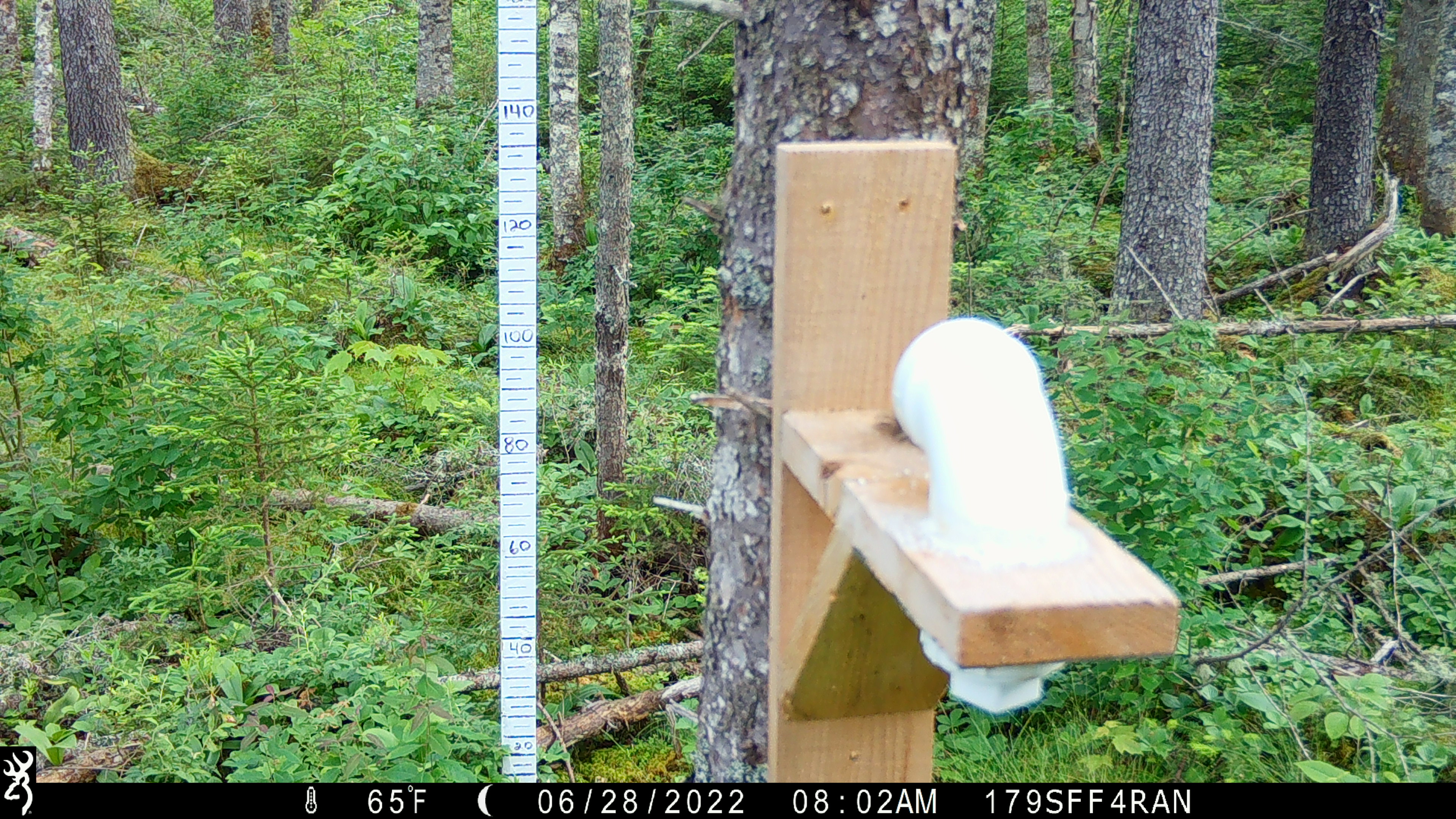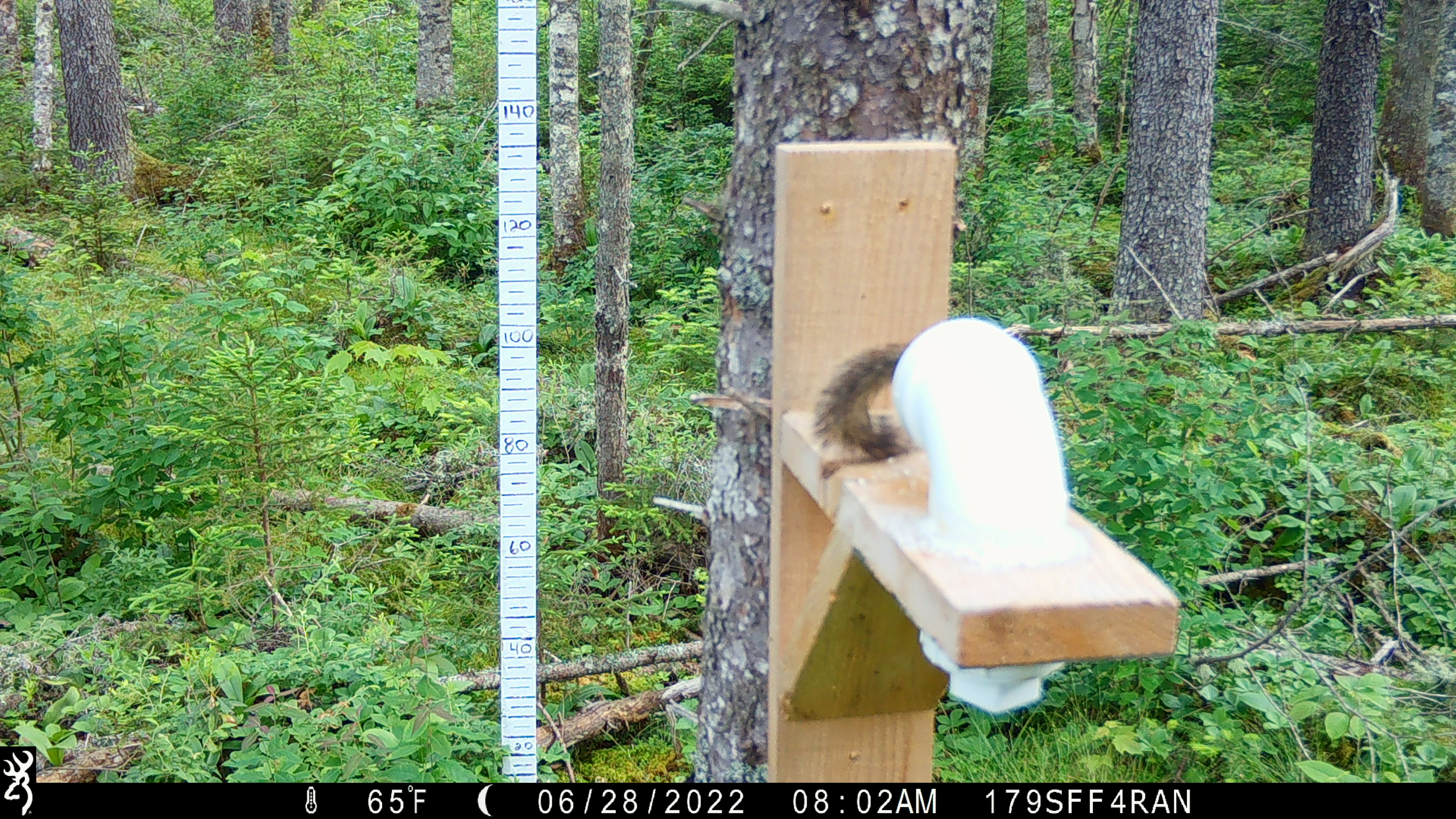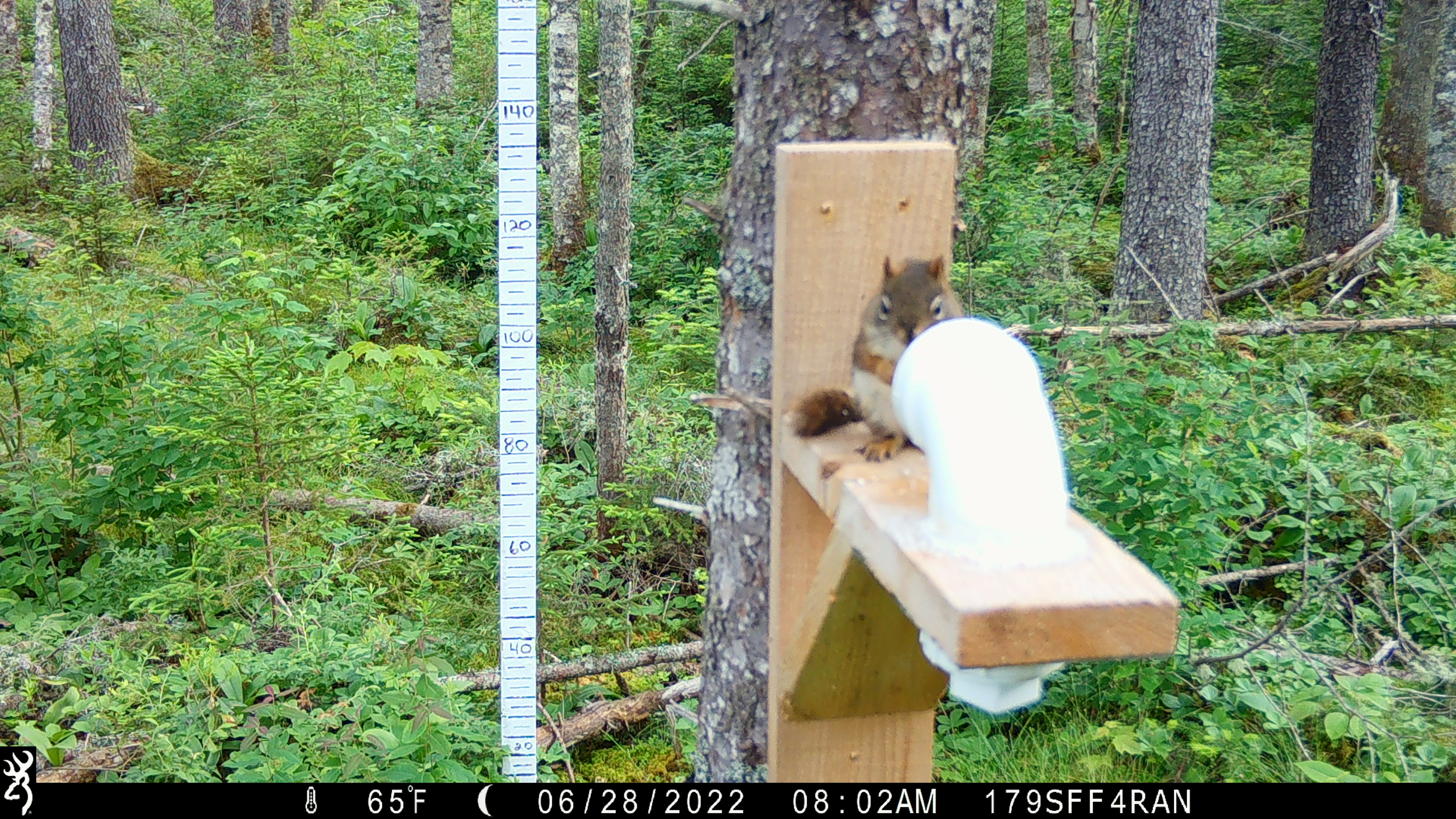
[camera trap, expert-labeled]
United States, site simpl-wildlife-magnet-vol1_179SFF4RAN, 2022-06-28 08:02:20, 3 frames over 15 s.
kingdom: Animalia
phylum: Chordata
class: Mammalia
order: Rodentia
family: Sciuridae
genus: Tamiasciurus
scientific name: Tamiasciurus hudsonicus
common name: red squirrel